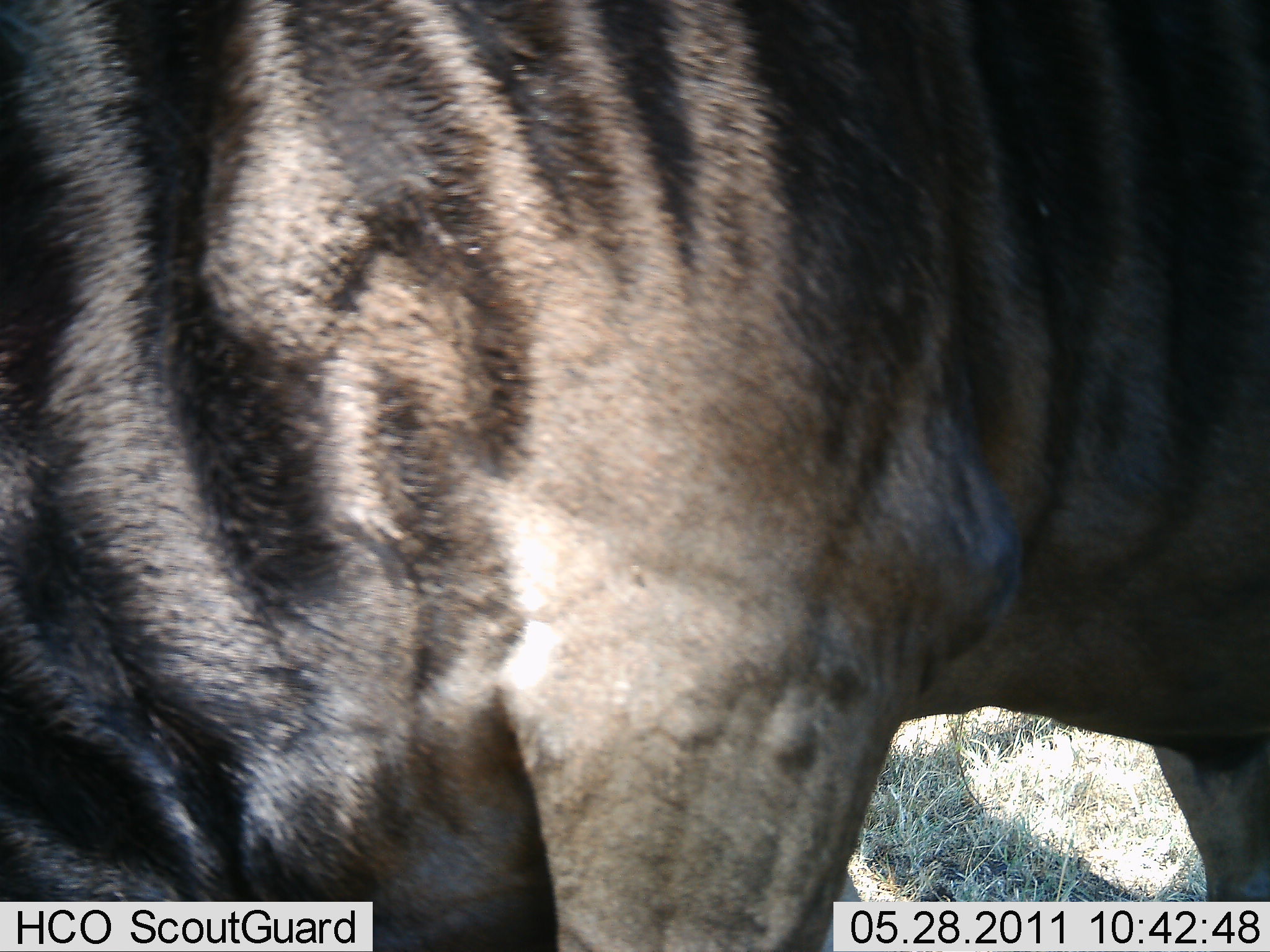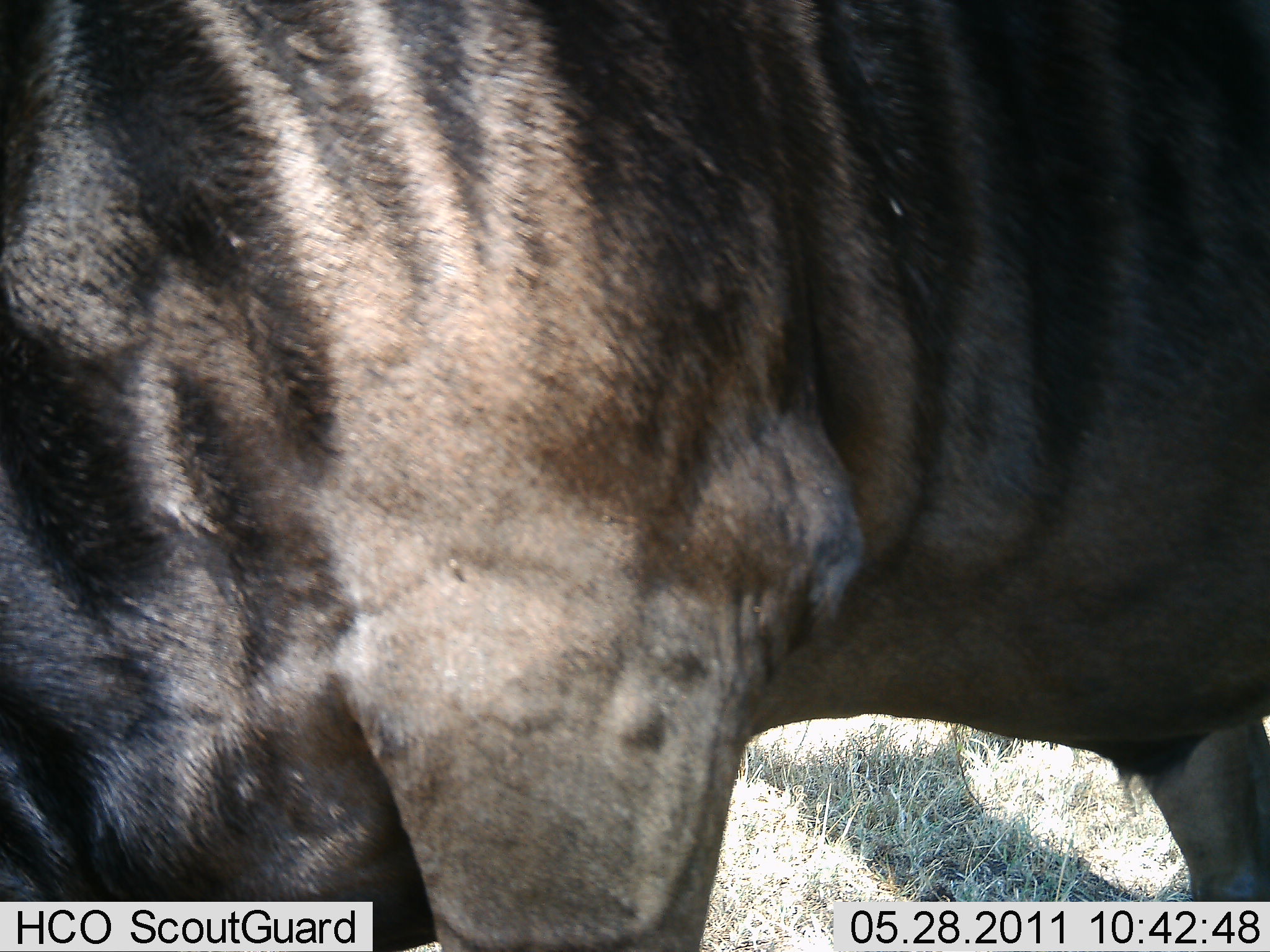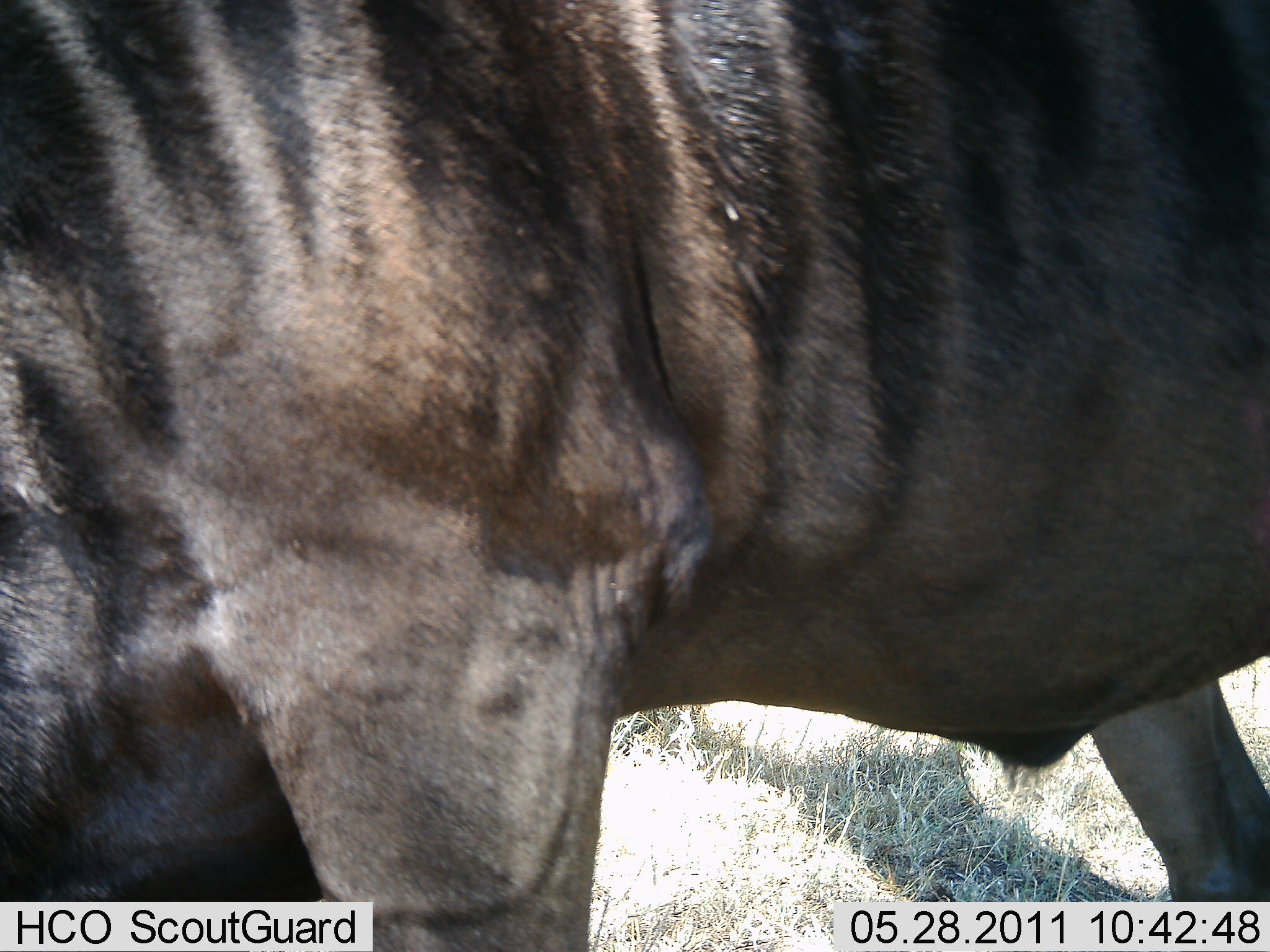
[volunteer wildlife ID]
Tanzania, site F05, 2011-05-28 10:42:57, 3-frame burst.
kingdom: Animalia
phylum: Chordata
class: Mammalia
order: Artiodactyla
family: Bovidae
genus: Connochaetes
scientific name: Connochaetes taurinus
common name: blue wildebeest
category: wildebeest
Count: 1.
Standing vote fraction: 50%.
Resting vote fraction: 0%.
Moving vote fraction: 50%.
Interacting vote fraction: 0%.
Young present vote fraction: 0%.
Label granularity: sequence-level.